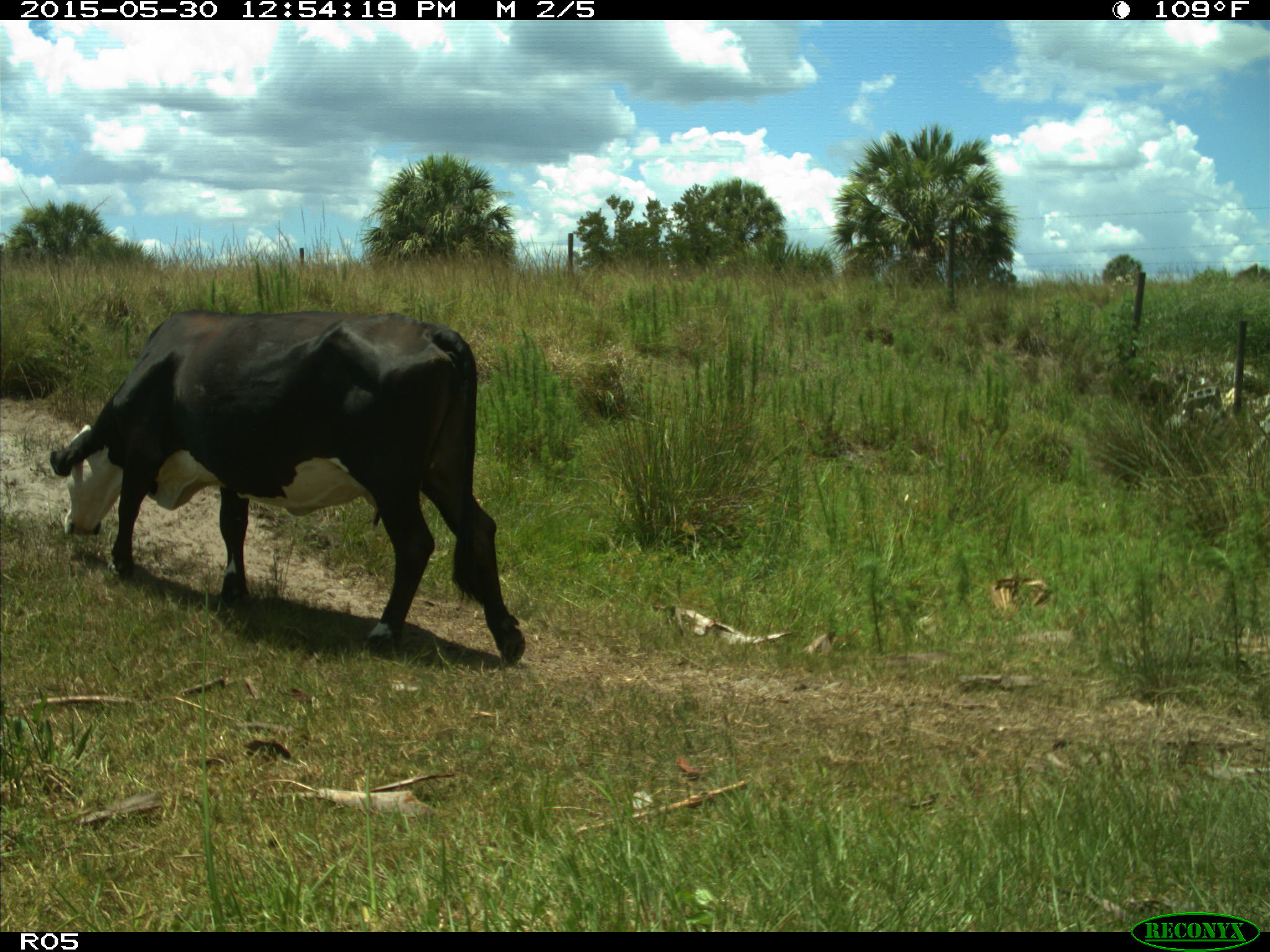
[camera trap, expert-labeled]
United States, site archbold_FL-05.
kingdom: Animalia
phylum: Chordata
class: Mammalia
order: Artiodactyla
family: Bovidae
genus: Bos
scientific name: Bos taurus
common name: domestic cow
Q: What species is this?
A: Bos taurus (domestic cow).